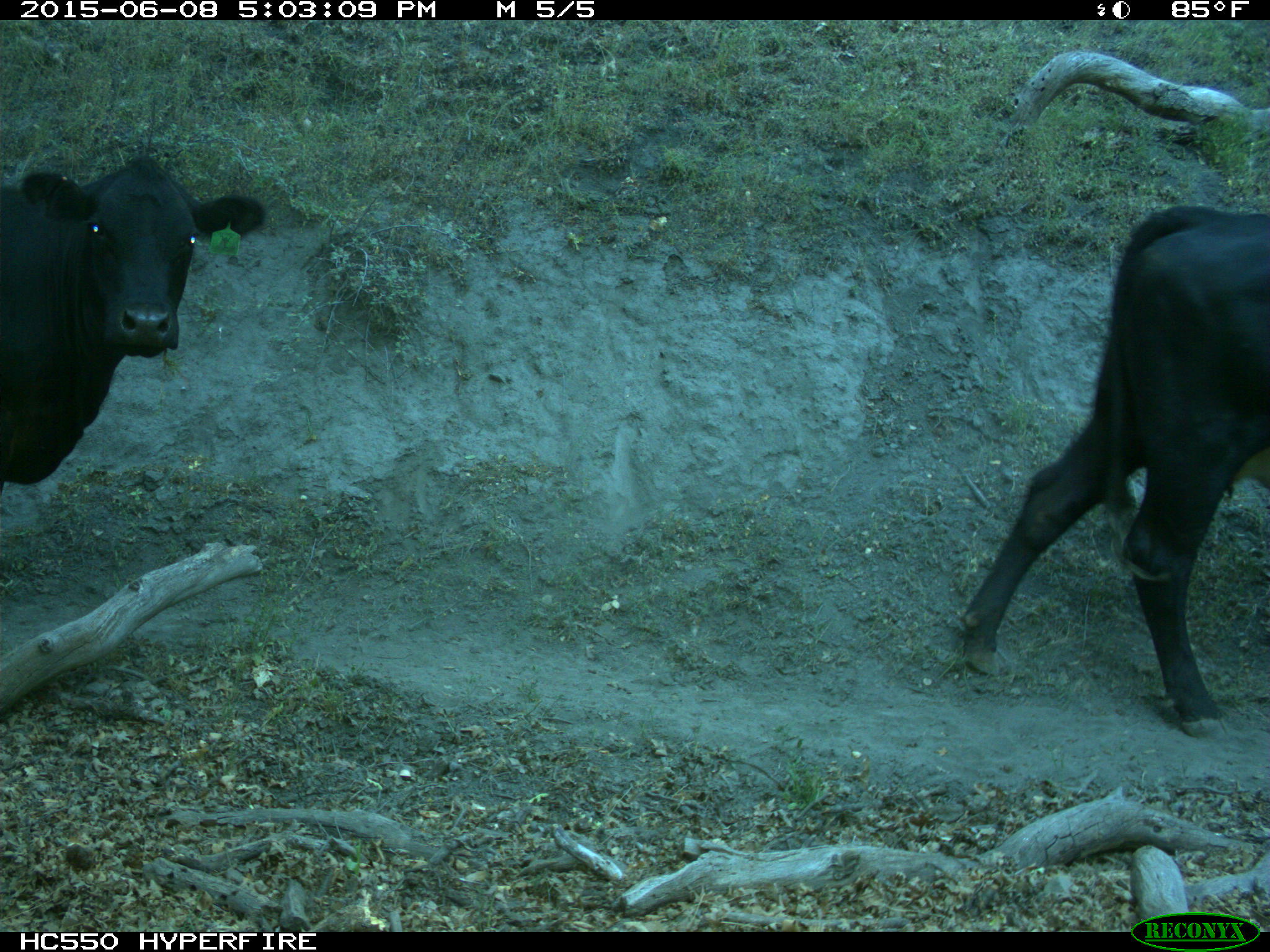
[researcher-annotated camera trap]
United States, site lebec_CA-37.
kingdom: Animalia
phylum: Chordata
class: Mammalia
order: Artiodactyla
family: Bovidae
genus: Bos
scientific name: Bos taurus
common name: domestic cow